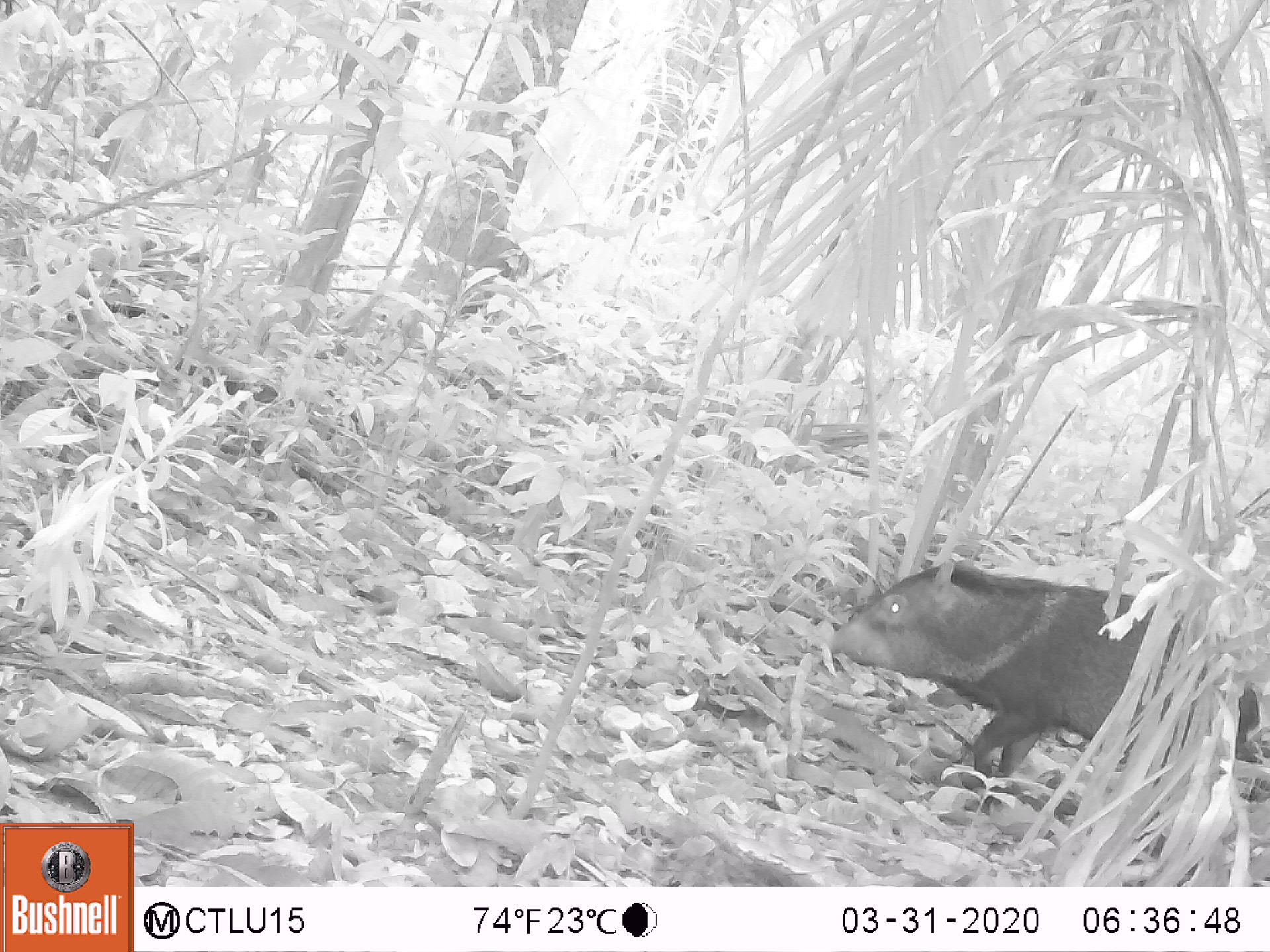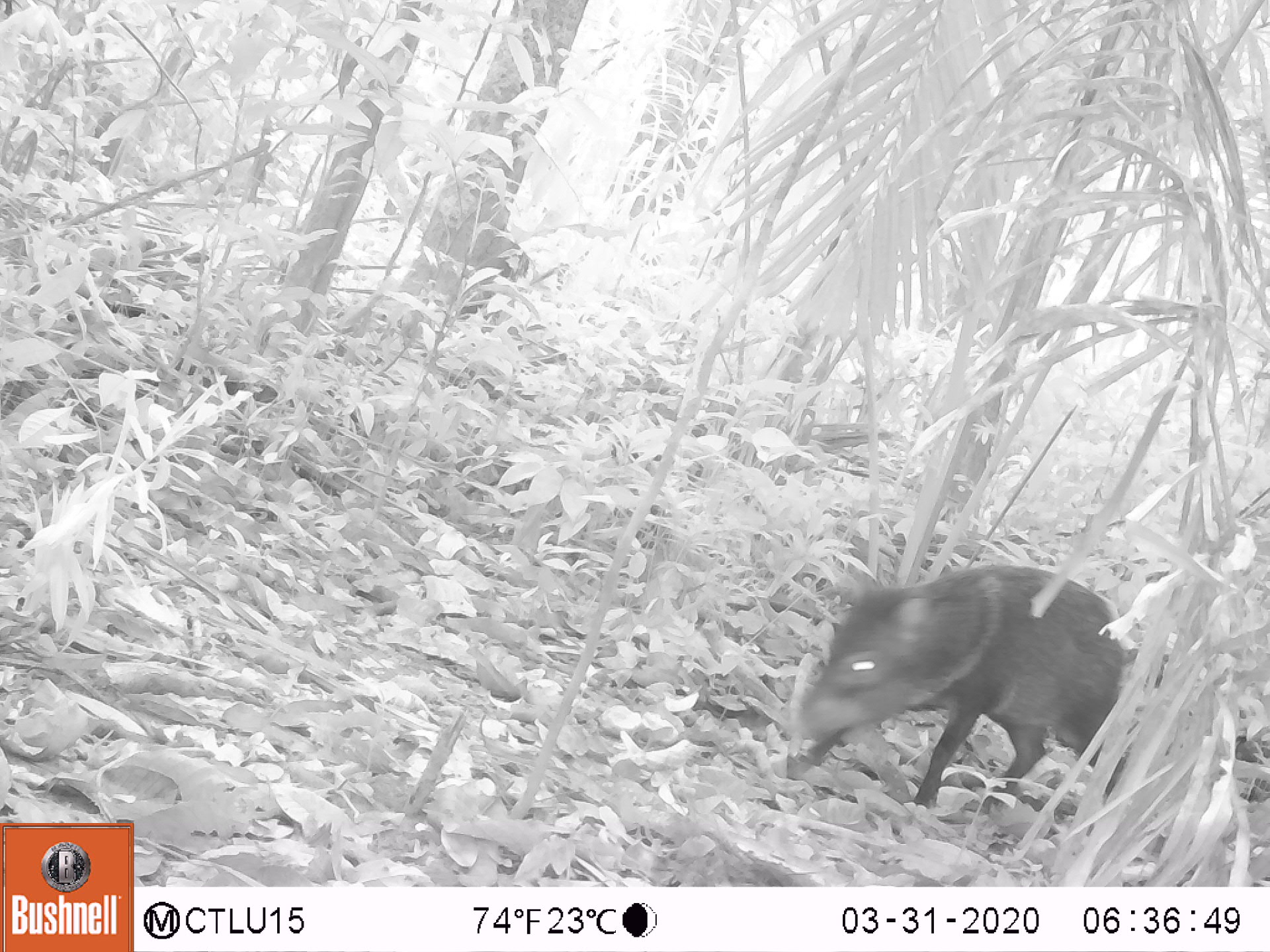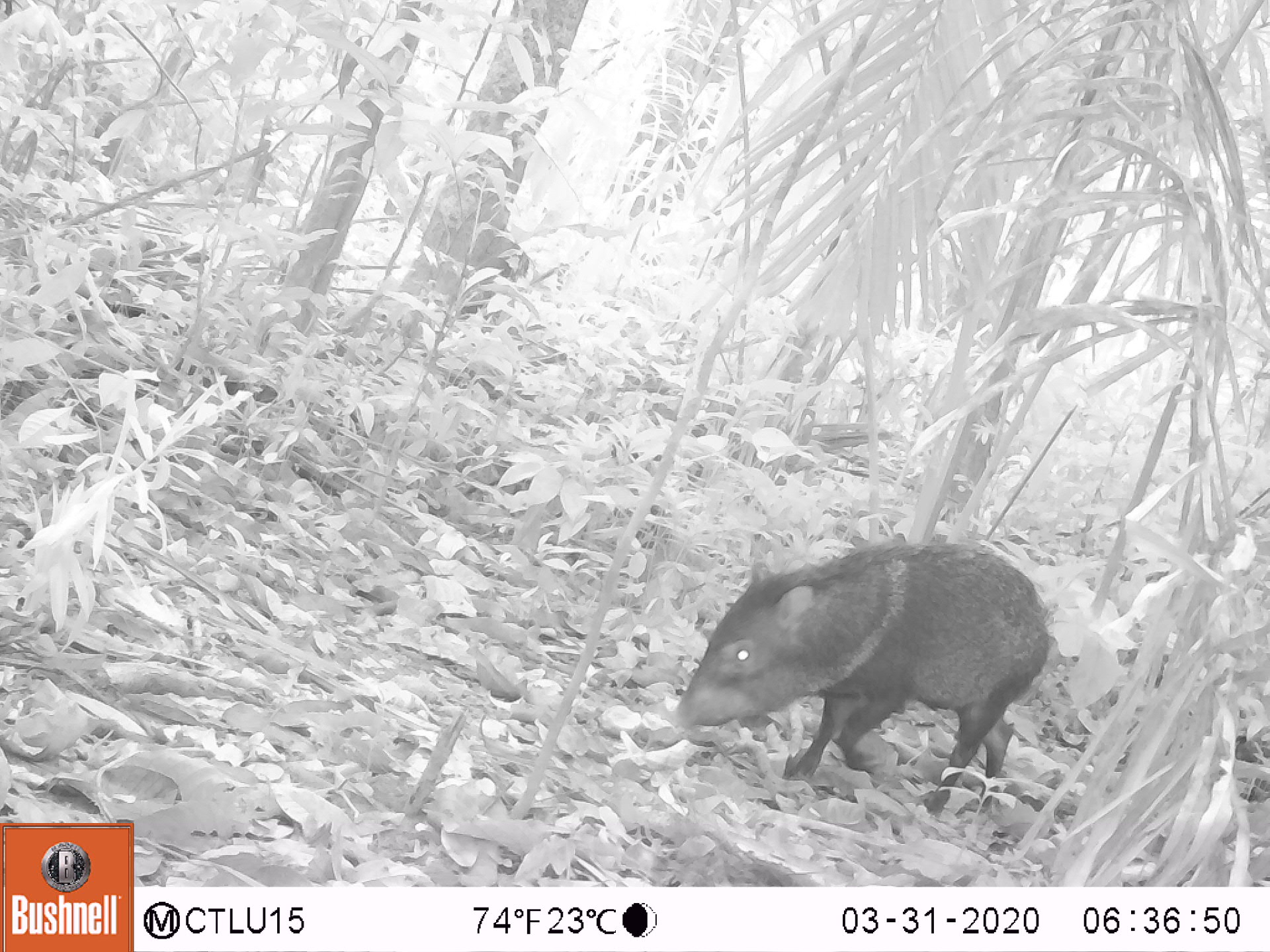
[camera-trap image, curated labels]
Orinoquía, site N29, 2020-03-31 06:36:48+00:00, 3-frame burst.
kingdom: Animalia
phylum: Chordata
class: Mammalia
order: Artiodactyla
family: Tayassuidae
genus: Pecari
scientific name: Pecari tajacu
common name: collared peccary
Collared peccary (Pecari tajacu).